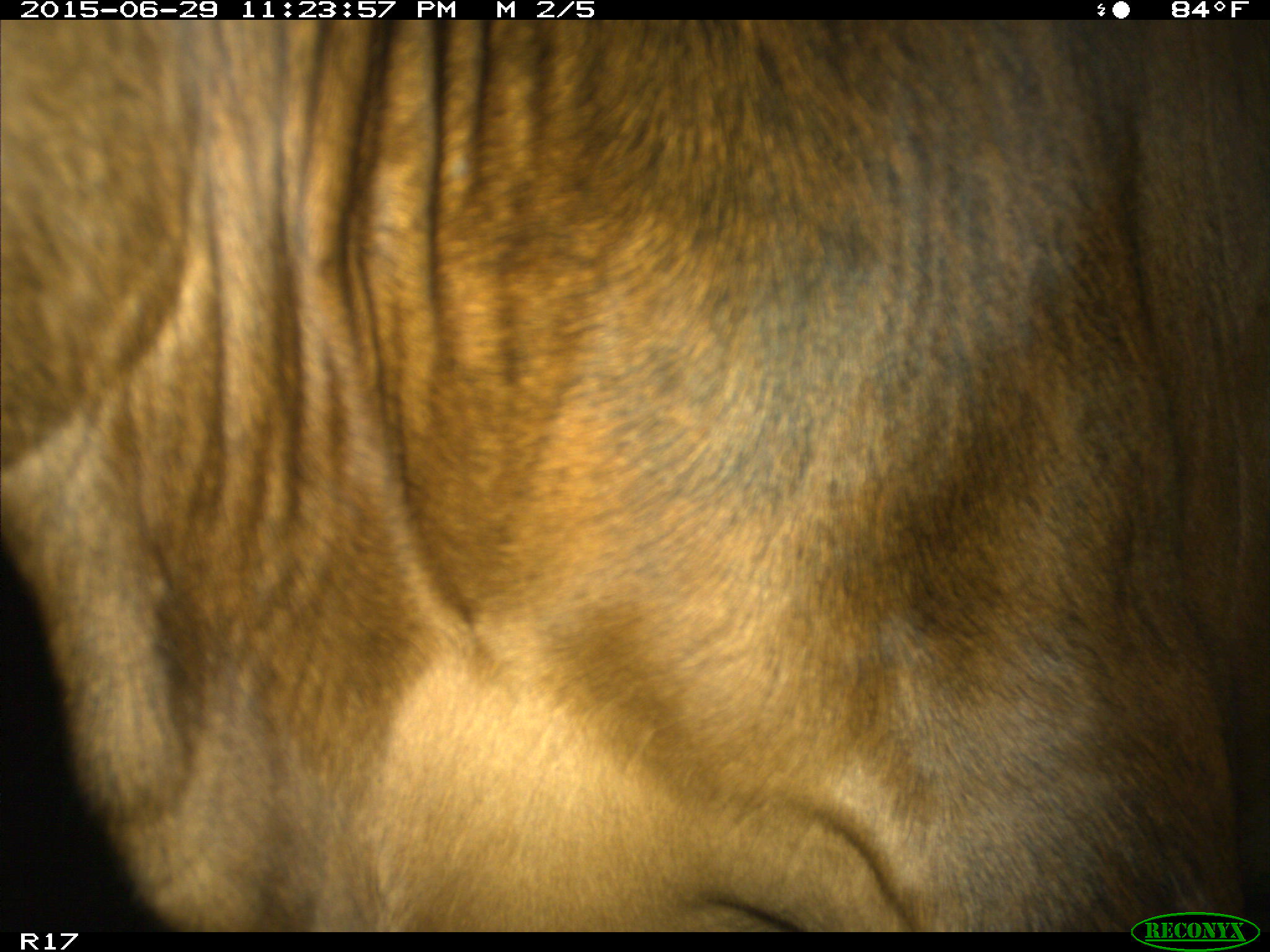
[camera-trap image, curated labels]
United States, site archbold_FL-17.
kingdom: Animalia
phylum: Chordata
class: Mammalia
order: Artiodactyla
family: Bovidae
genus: Bos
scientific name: Bos taurus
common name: domestic cow